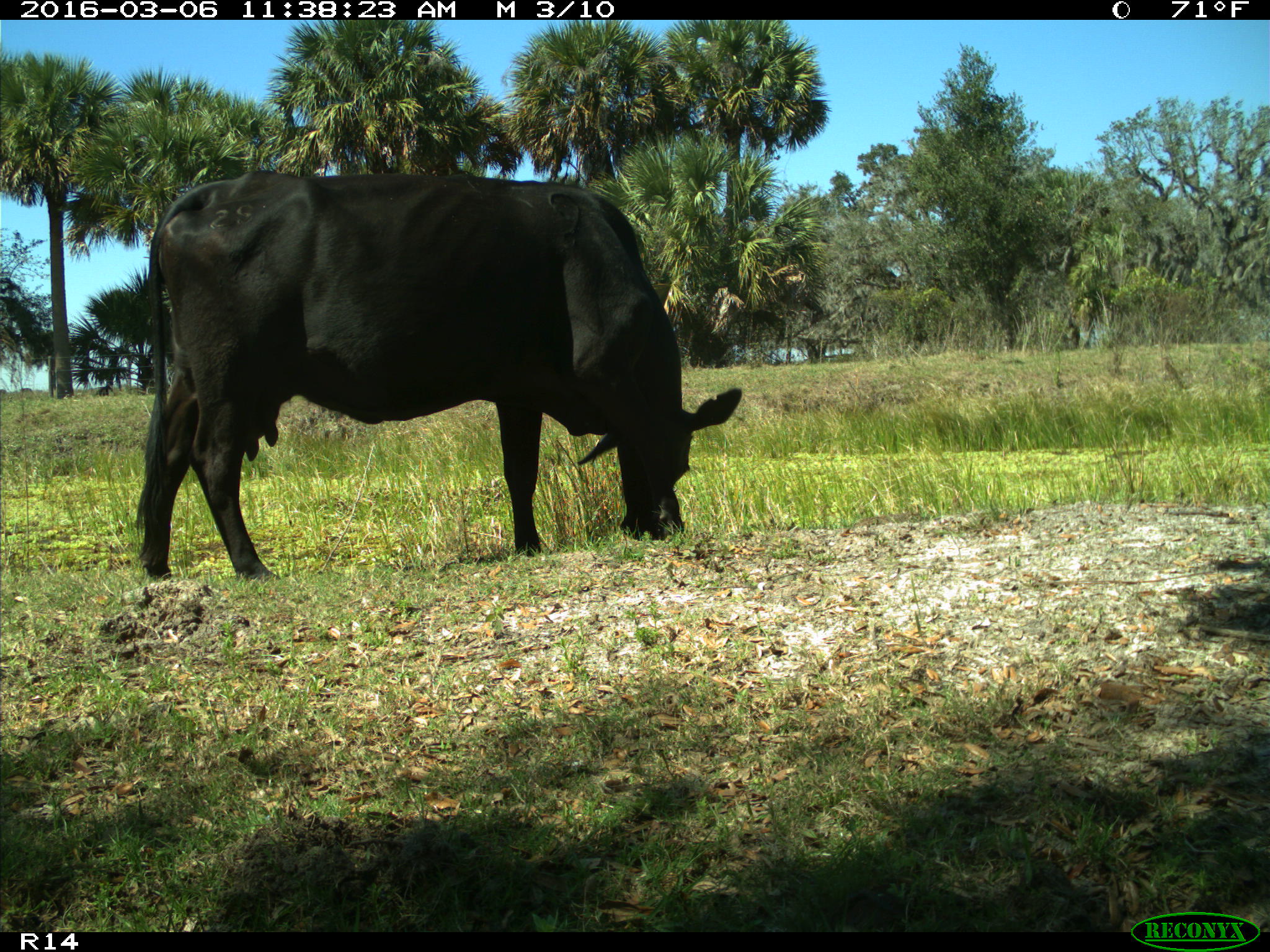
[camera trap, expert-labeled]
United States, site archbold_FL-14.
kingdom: Animalia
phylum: Chordata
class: Mammalia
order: Artiodactyla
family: Bovidae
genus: Bos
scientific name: Bos taurus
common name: domestic cow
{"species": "Bos taurus (domestic cow)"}